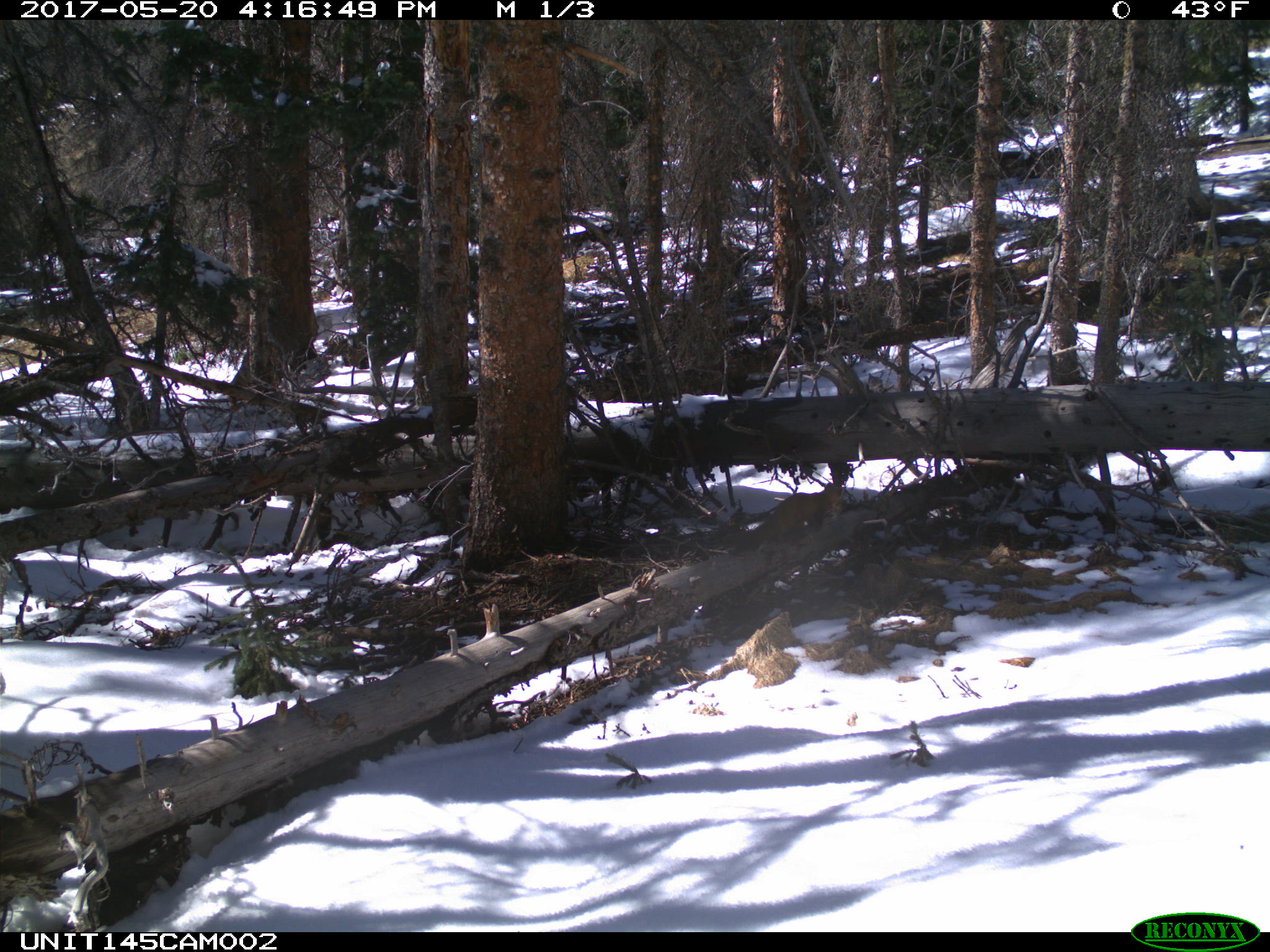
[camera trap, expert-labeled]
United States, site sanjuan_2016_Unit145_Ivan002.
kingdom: Animalia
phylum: Chordata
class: Mammalia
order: Carnivora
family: Mustelidae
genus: Martes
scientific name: Martes americana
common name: american marten